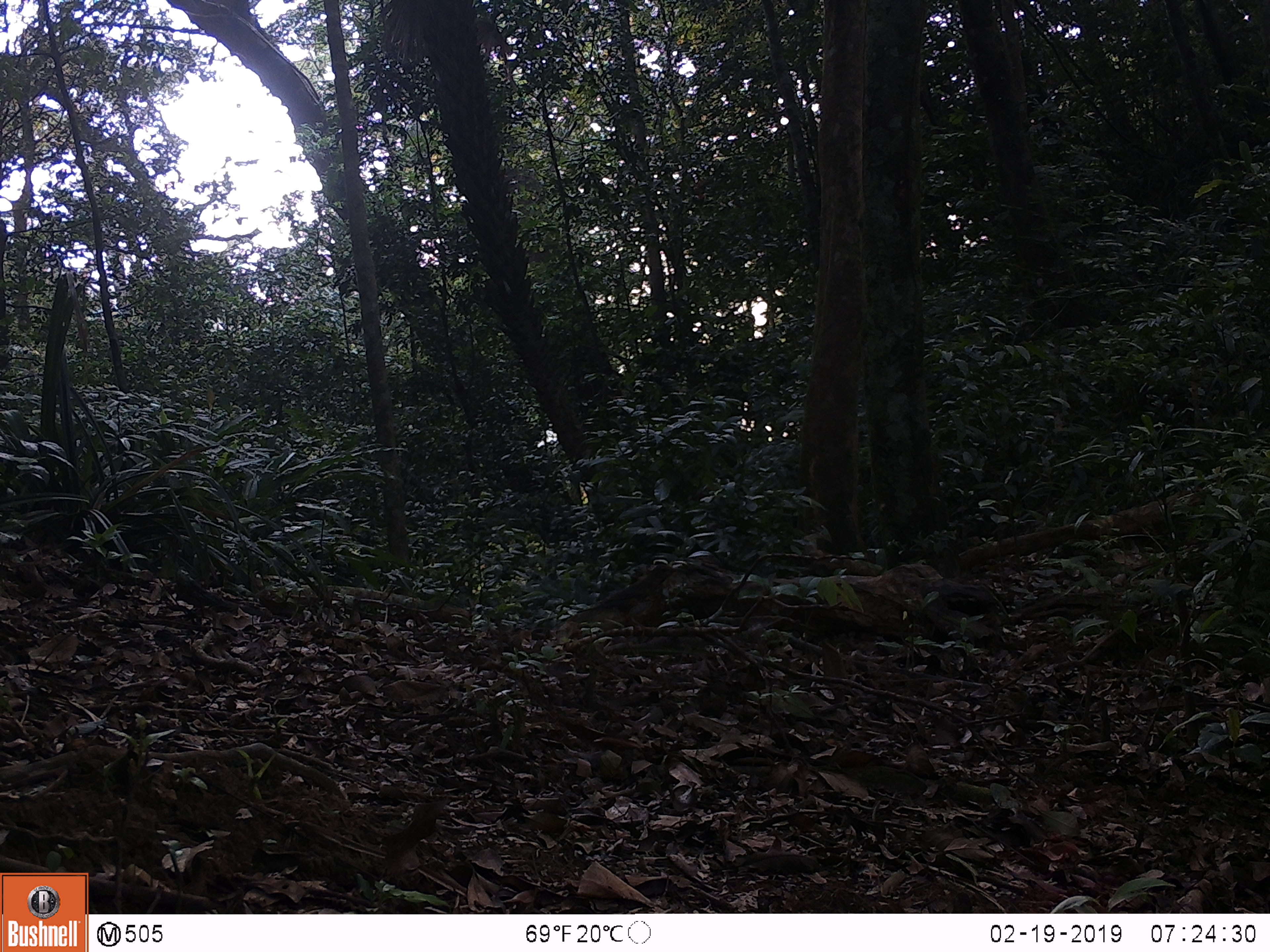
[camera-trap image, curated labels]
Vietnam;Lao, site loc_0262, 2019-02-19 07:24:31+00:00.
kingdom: Animalia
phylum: Chordata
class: Aves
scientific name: Aves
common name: bird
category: unidentified bird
Unidentified bird (bird) (Aves). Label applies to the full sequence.